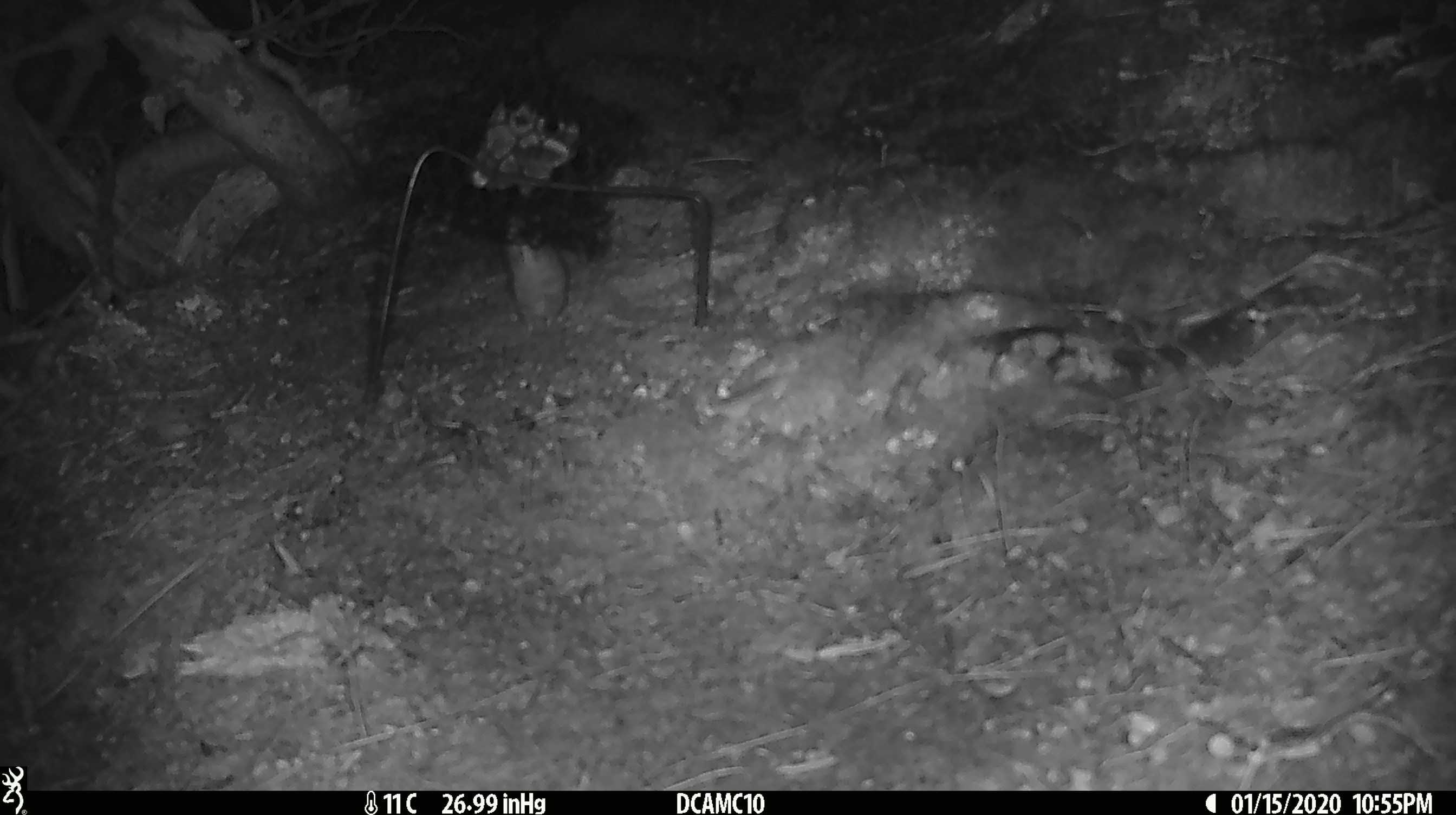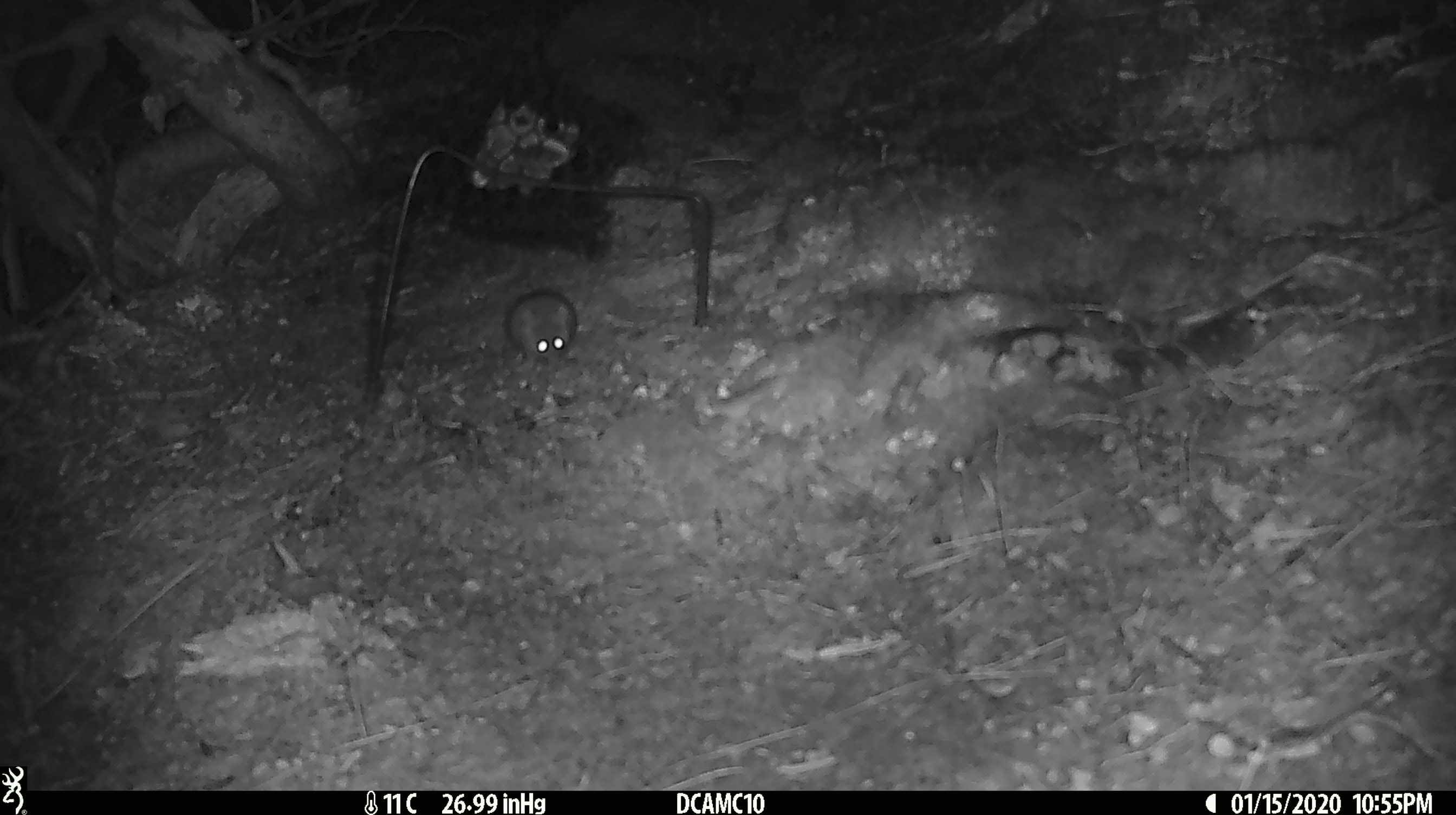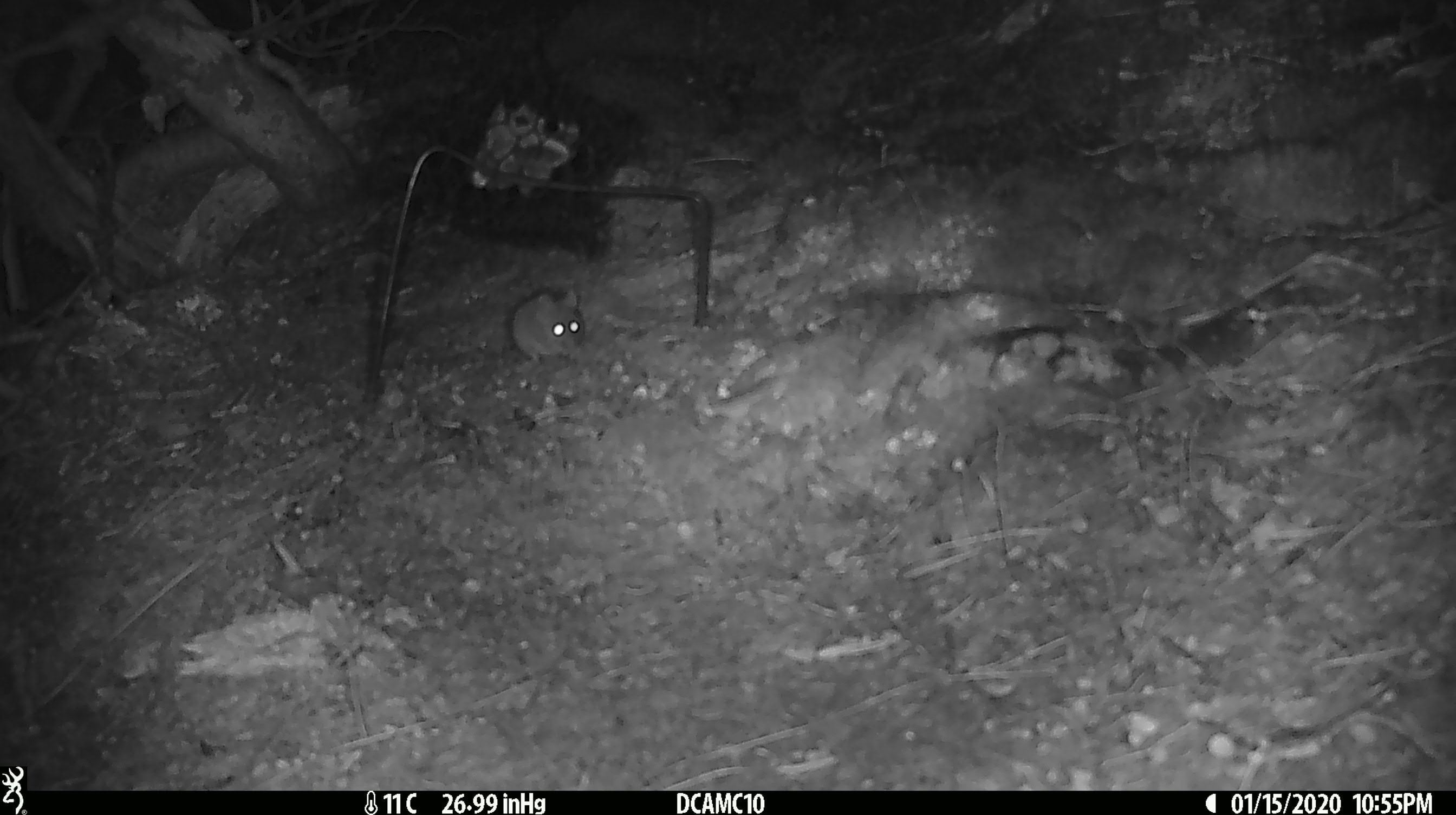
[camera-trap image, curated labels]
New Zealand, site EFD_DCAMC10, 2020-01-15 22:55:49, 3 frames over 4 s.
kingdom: Animalia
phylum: Chordata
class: Mammalia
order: Rodentia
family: Muridae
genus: Mus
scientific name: Mus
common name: mouse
Mouse (Mus).